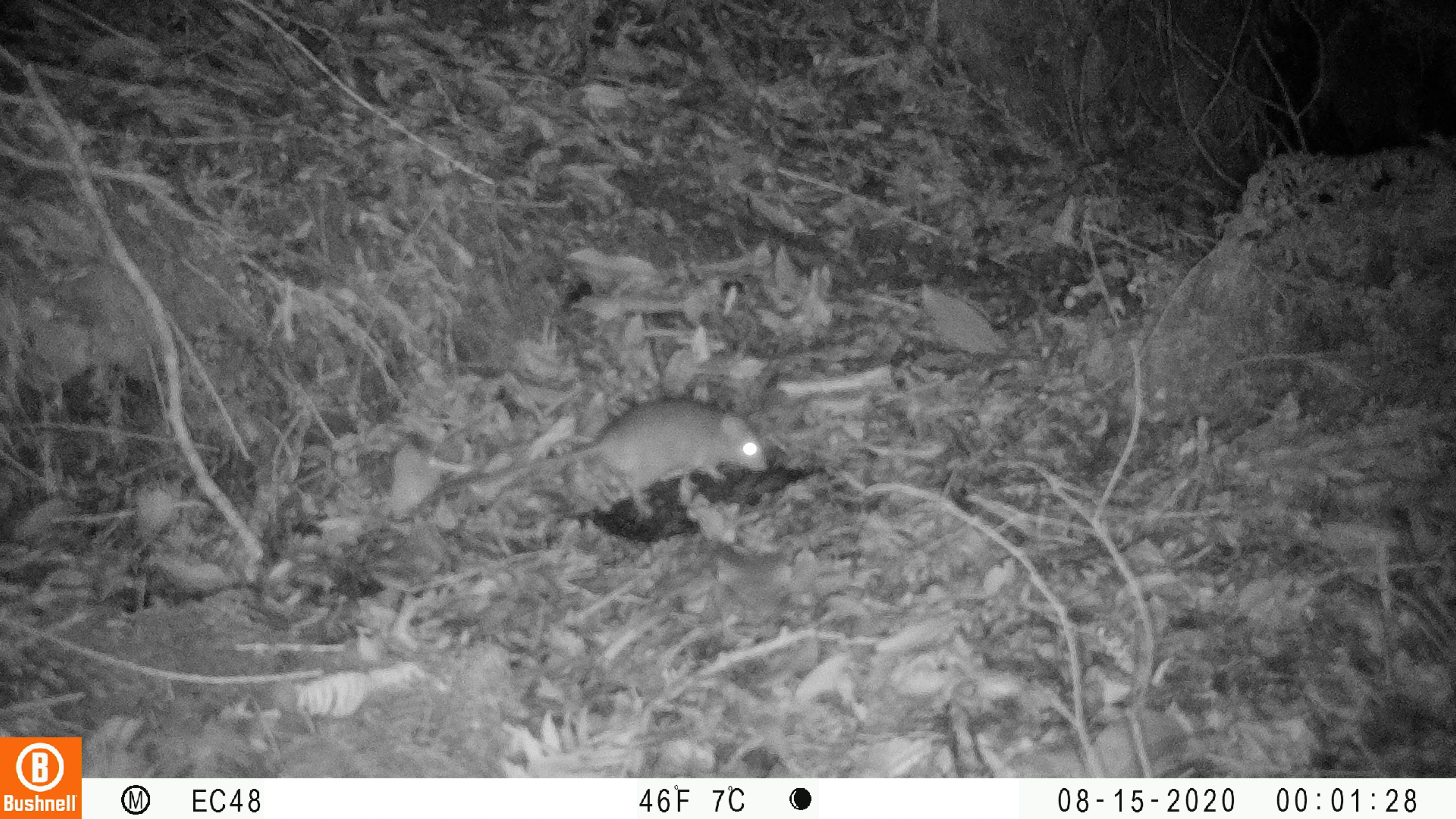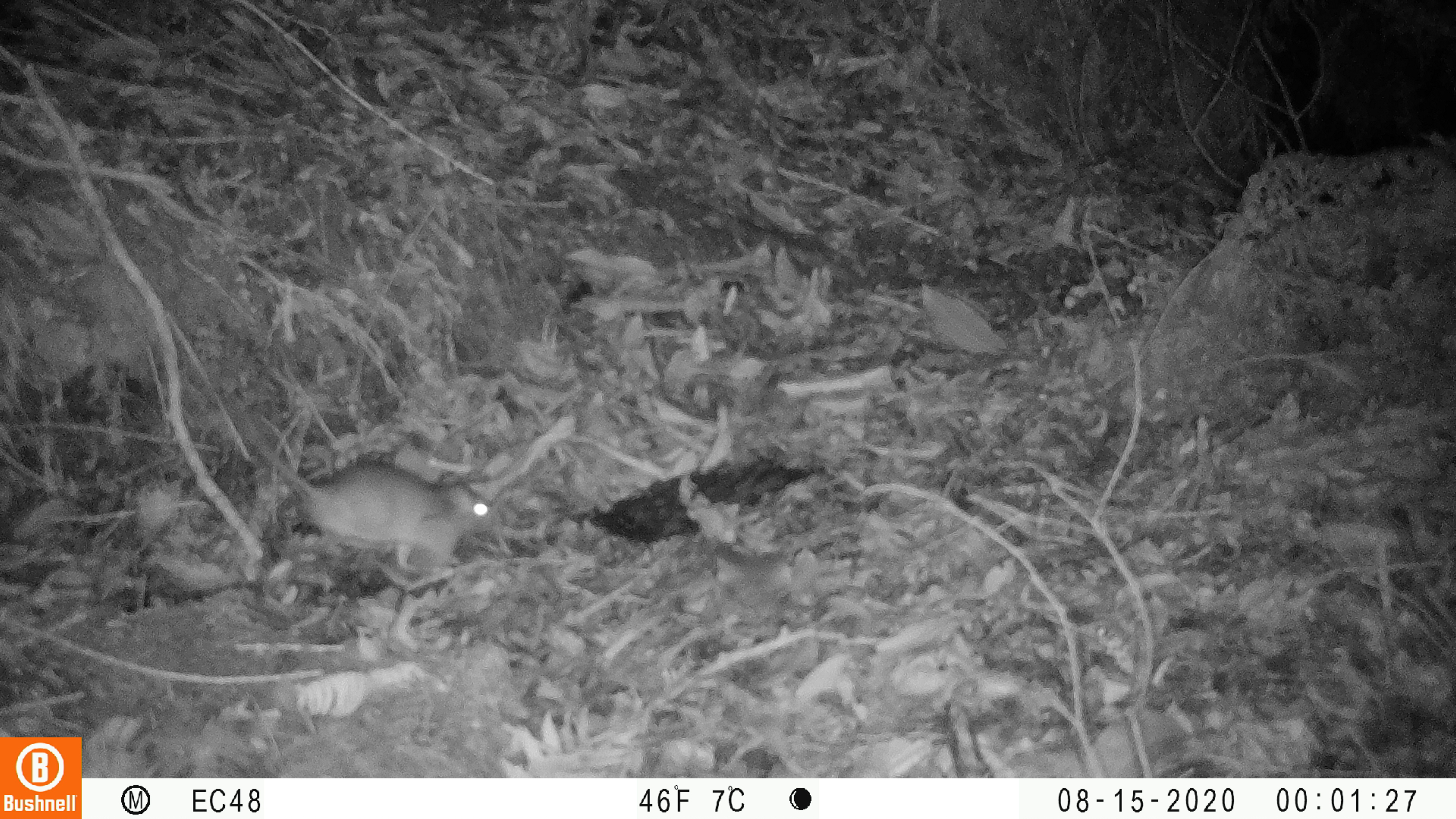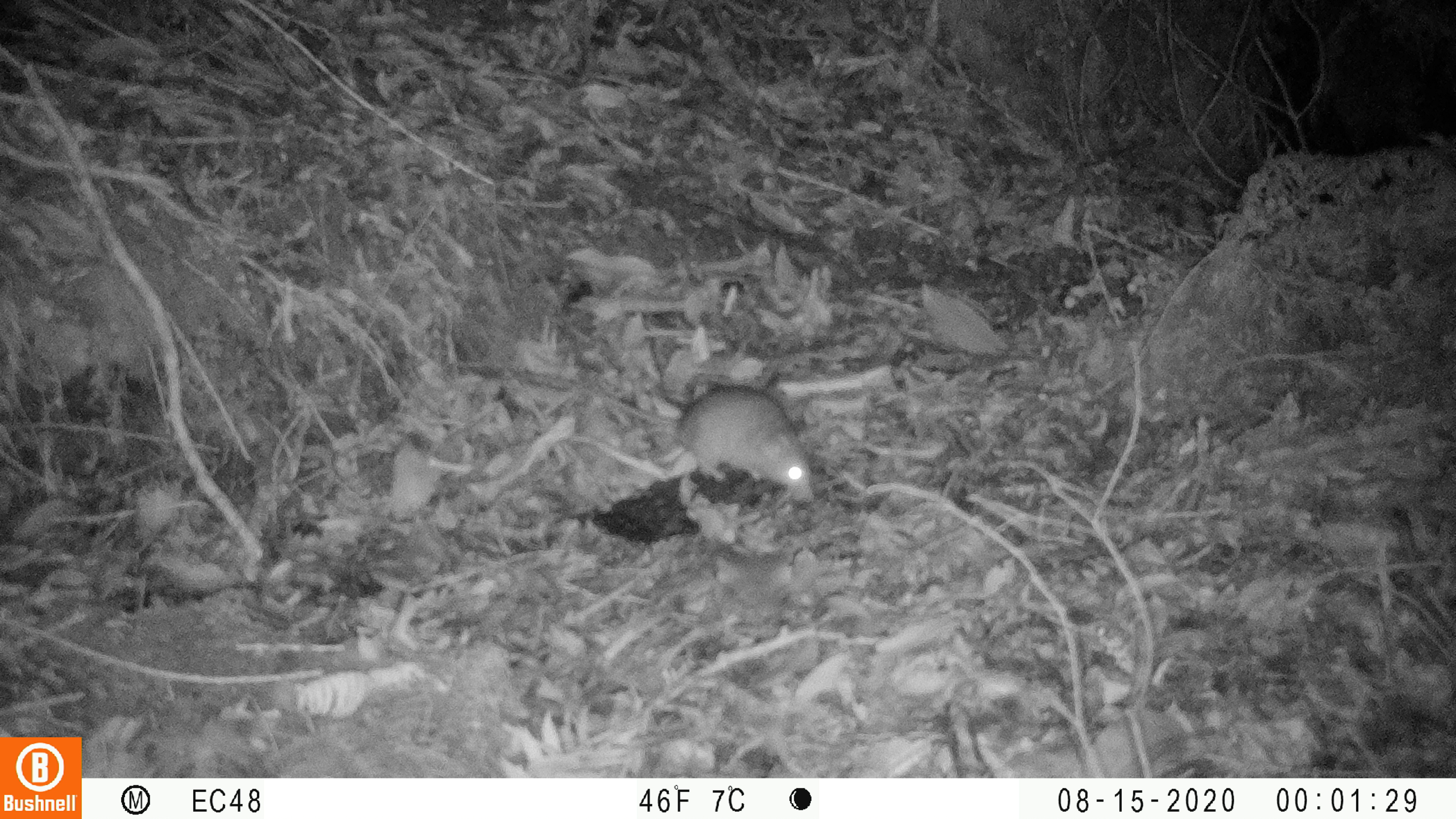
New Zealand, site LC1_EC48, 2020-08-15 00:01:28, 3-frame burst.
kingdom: Animalia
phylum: Chordata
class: Mammalia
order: Rodentia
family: Muridae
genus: Rattus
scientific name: Rattus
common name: rat